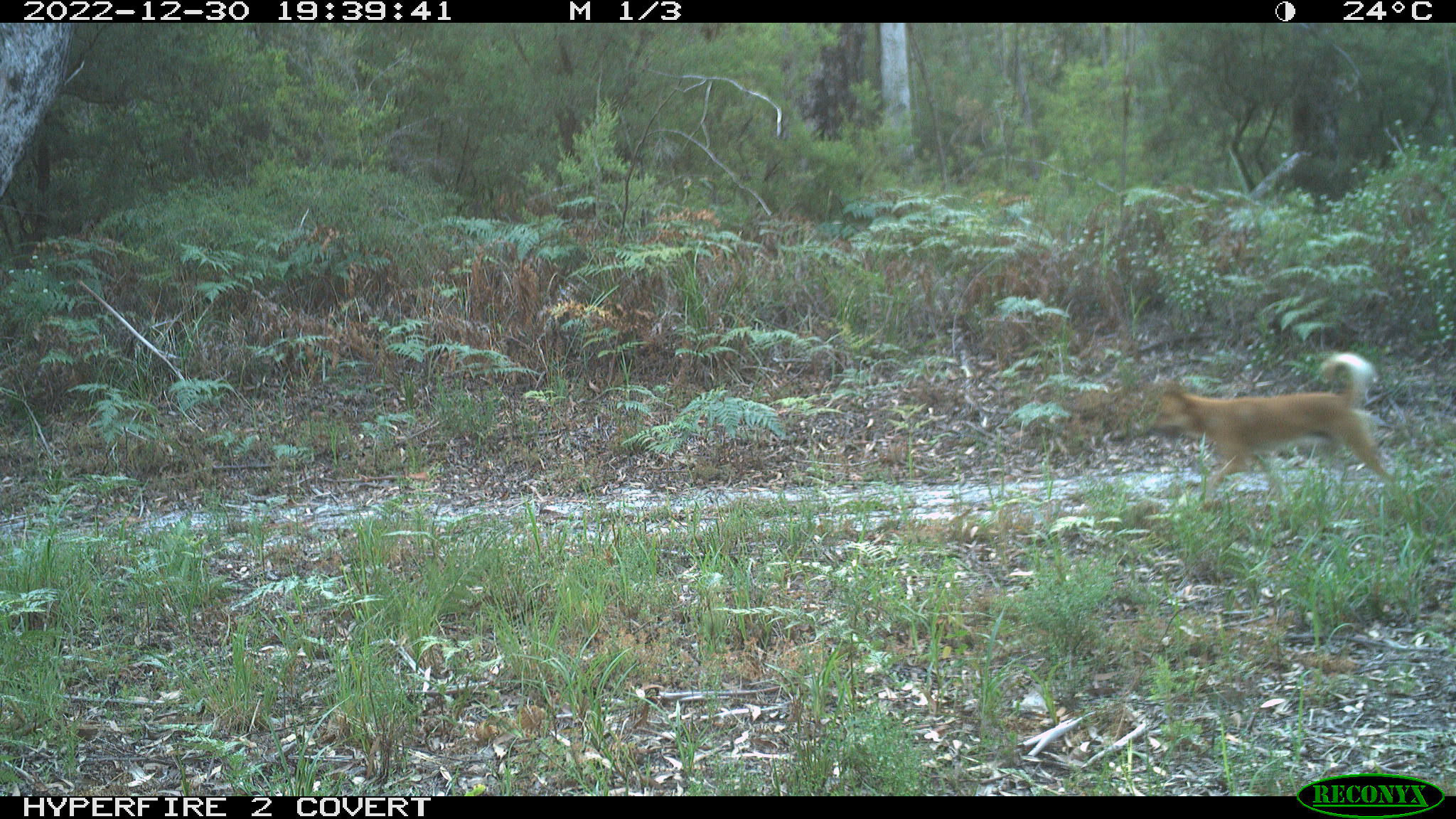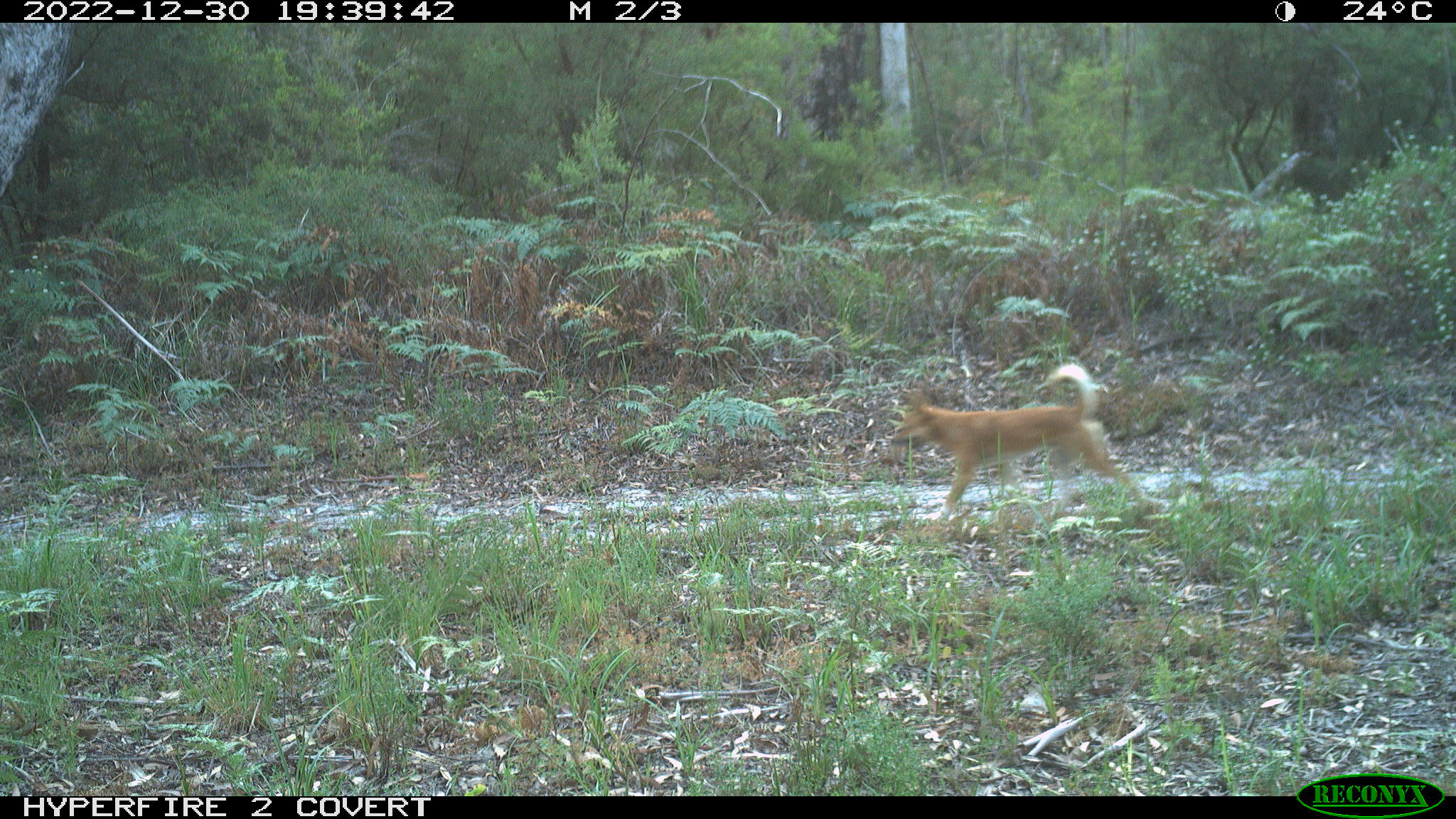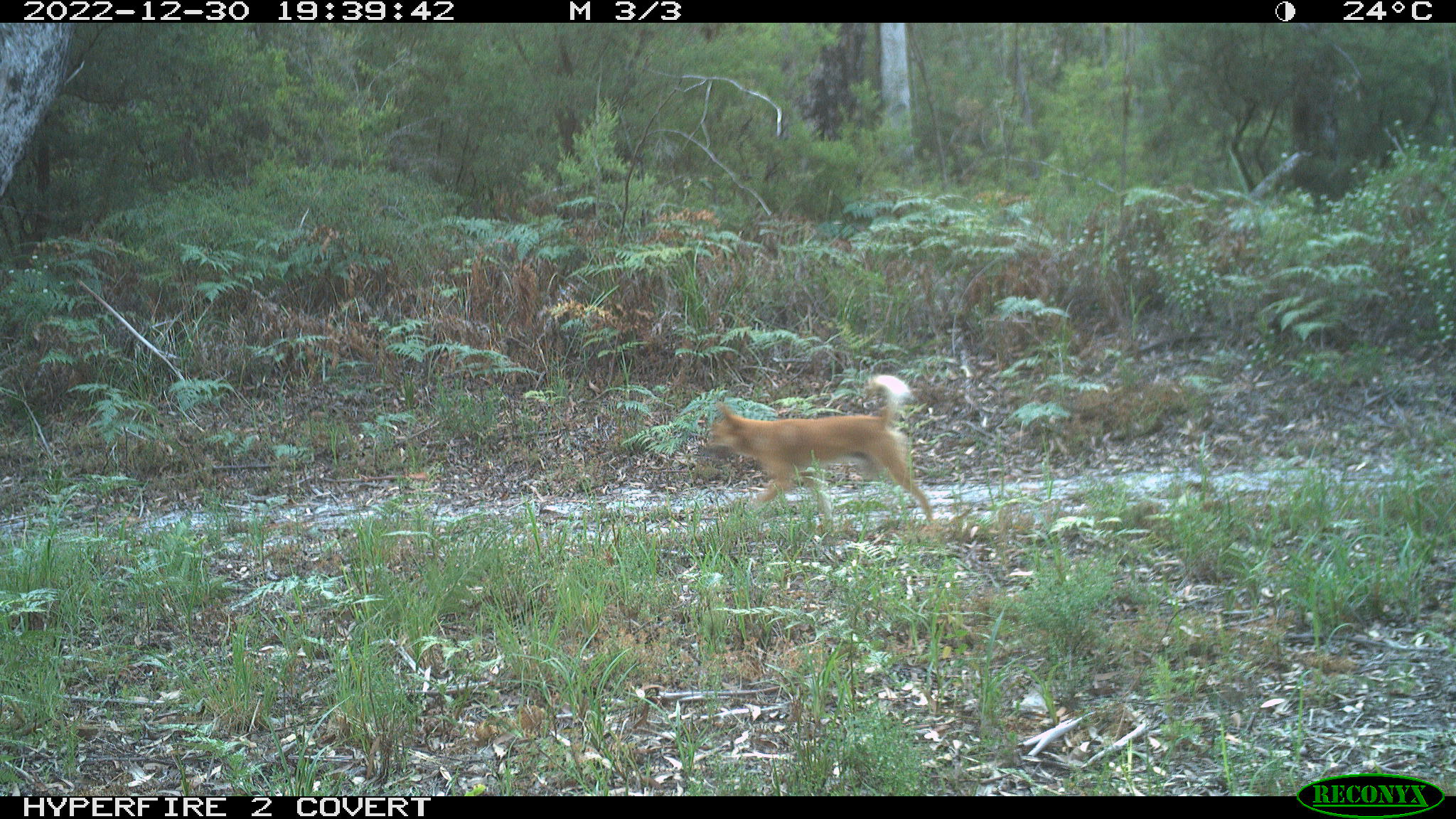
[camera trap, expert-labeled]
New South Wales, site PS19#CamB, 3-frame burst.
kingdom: Animalia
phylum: Chordata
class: Mammalia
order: Carnivora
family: Canidae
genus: Canis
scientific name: Canis familiaris dingo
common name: dingo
Dingo (Canis familiaris dingo).